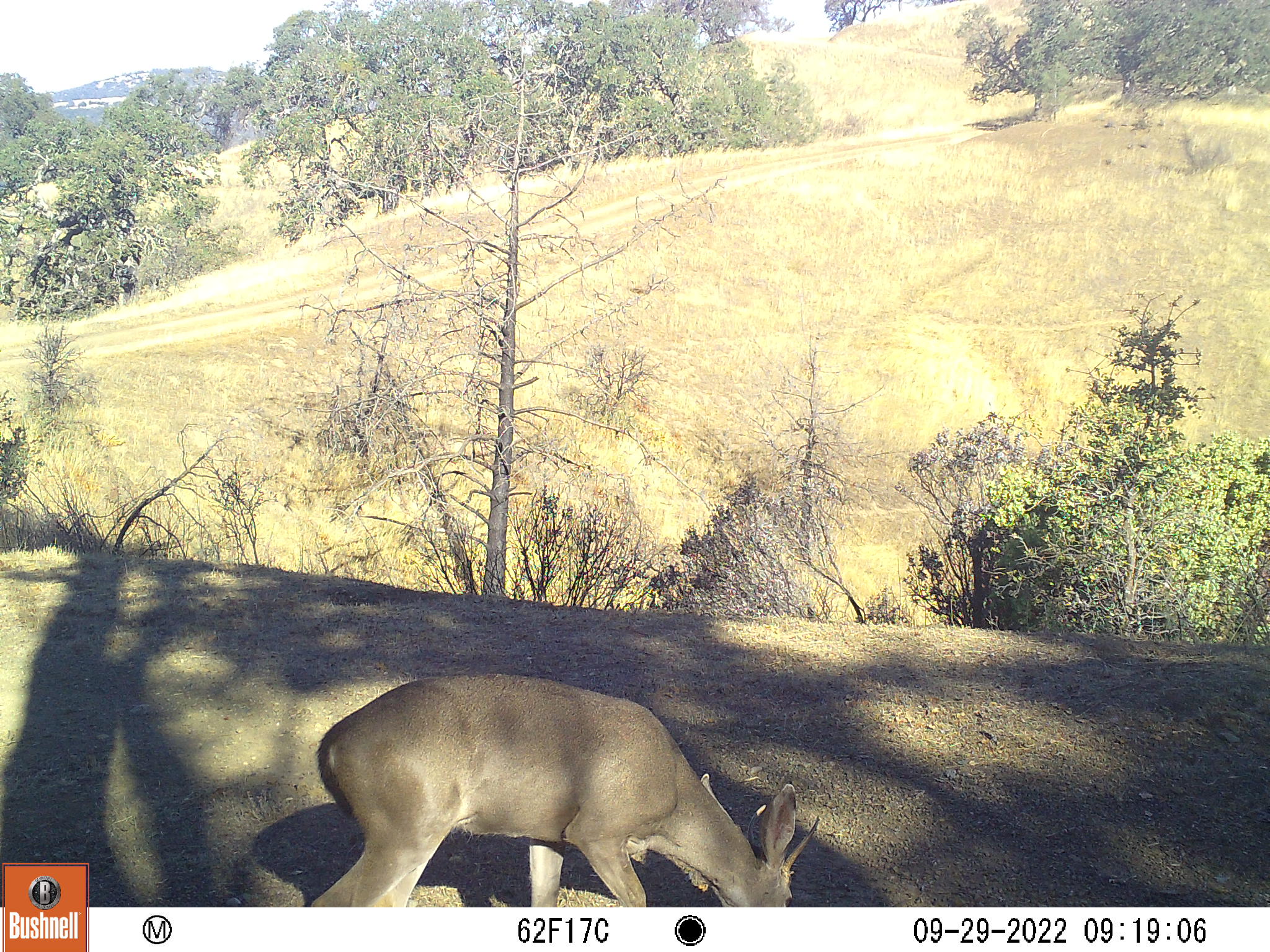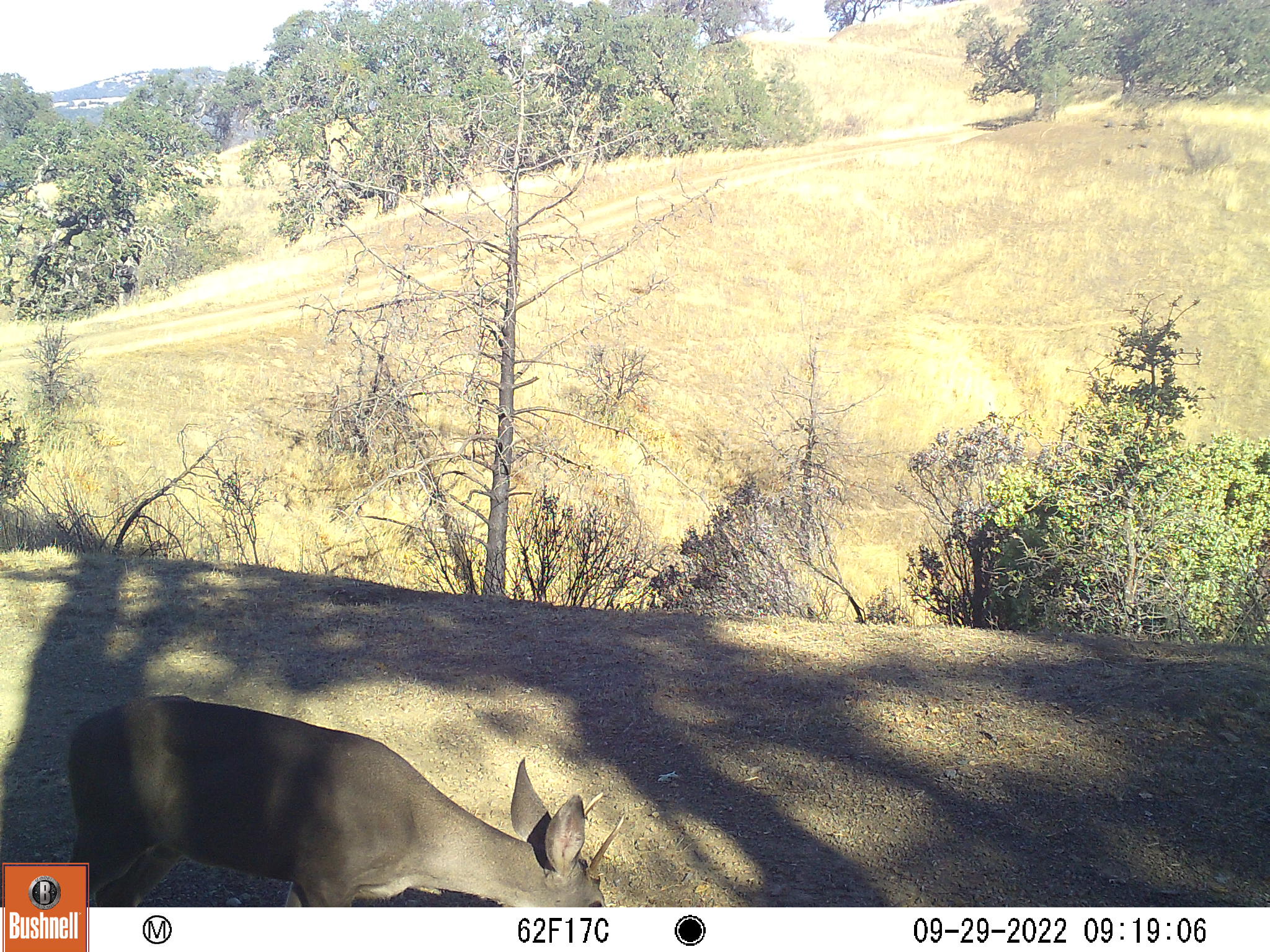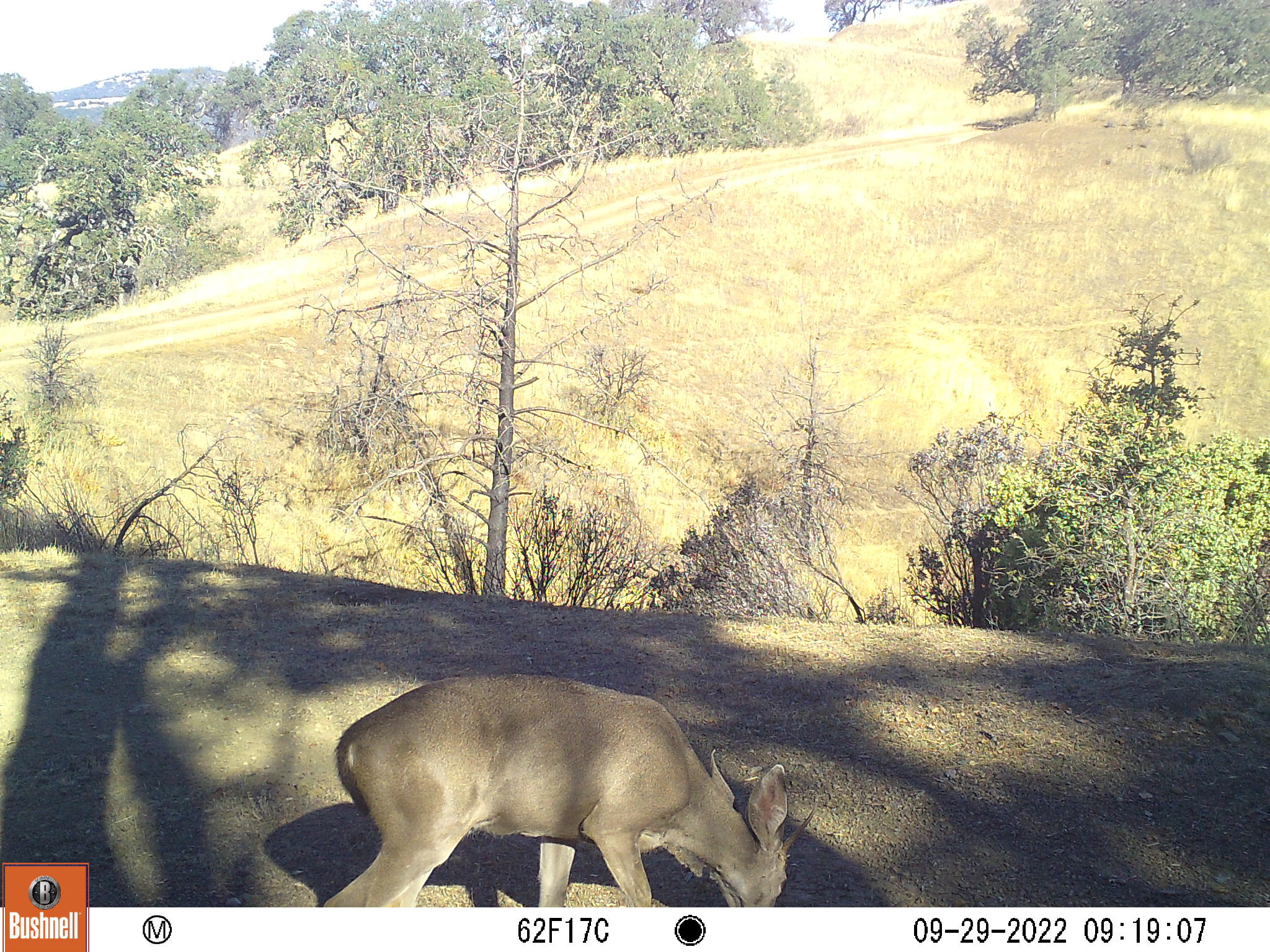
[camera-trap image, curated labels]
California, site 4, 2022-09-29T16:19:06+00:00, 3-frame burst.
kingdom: Animalia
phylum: Chordata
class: Mammalia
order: Artiodactyla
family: Cervidae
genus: Odocoileus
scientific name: Odocoileus hemionus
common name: mule deer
Mule deer (Odocoileus hemionus).